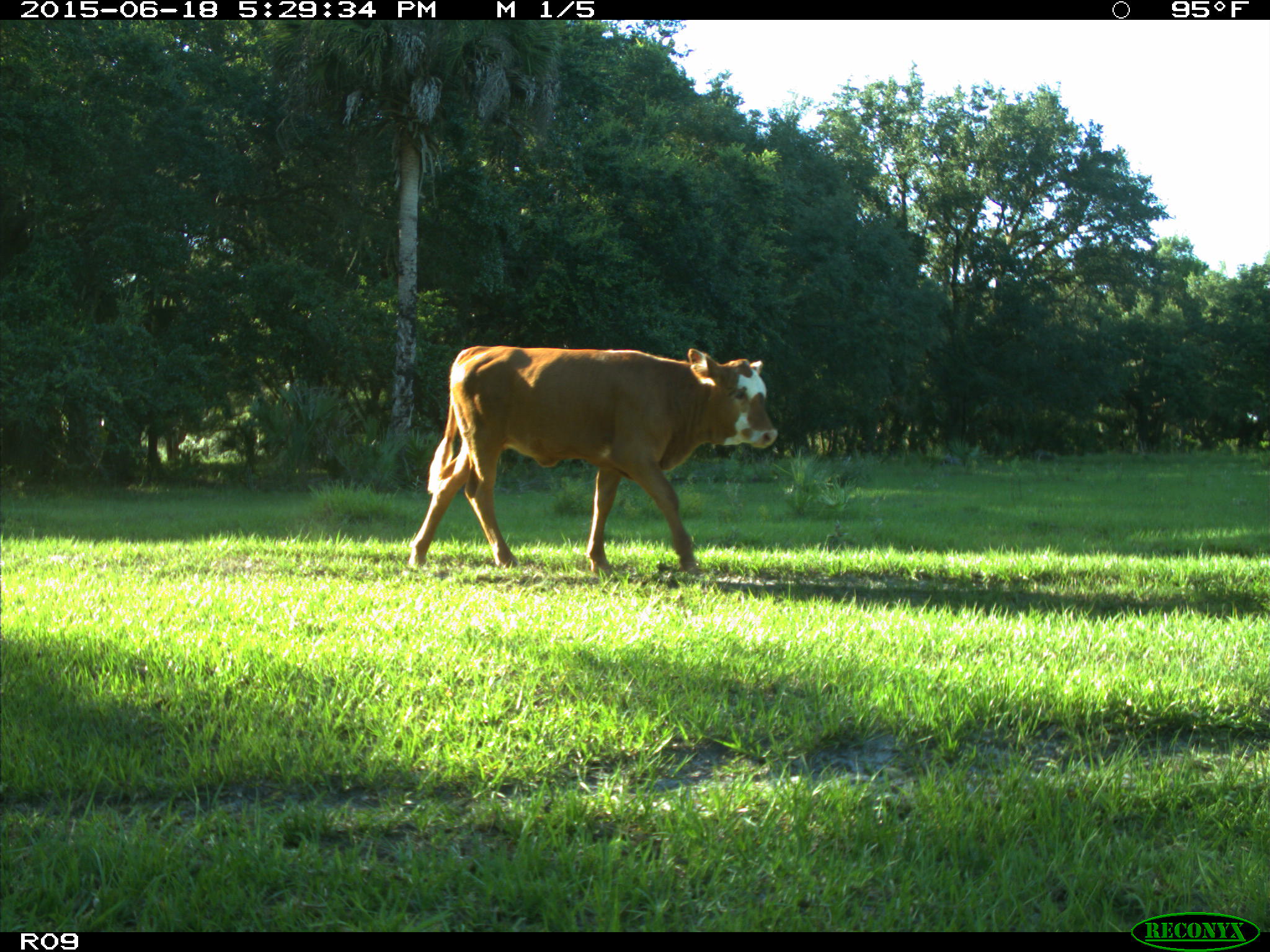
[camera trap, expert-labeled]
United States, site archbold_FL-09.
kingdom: Animalia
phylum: Chordata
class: Mammalia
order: Artiodactyla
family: Bovidae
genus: Bos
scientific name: Bos taurus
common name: domestic cow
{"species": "Bos taurus (domestic cow)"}